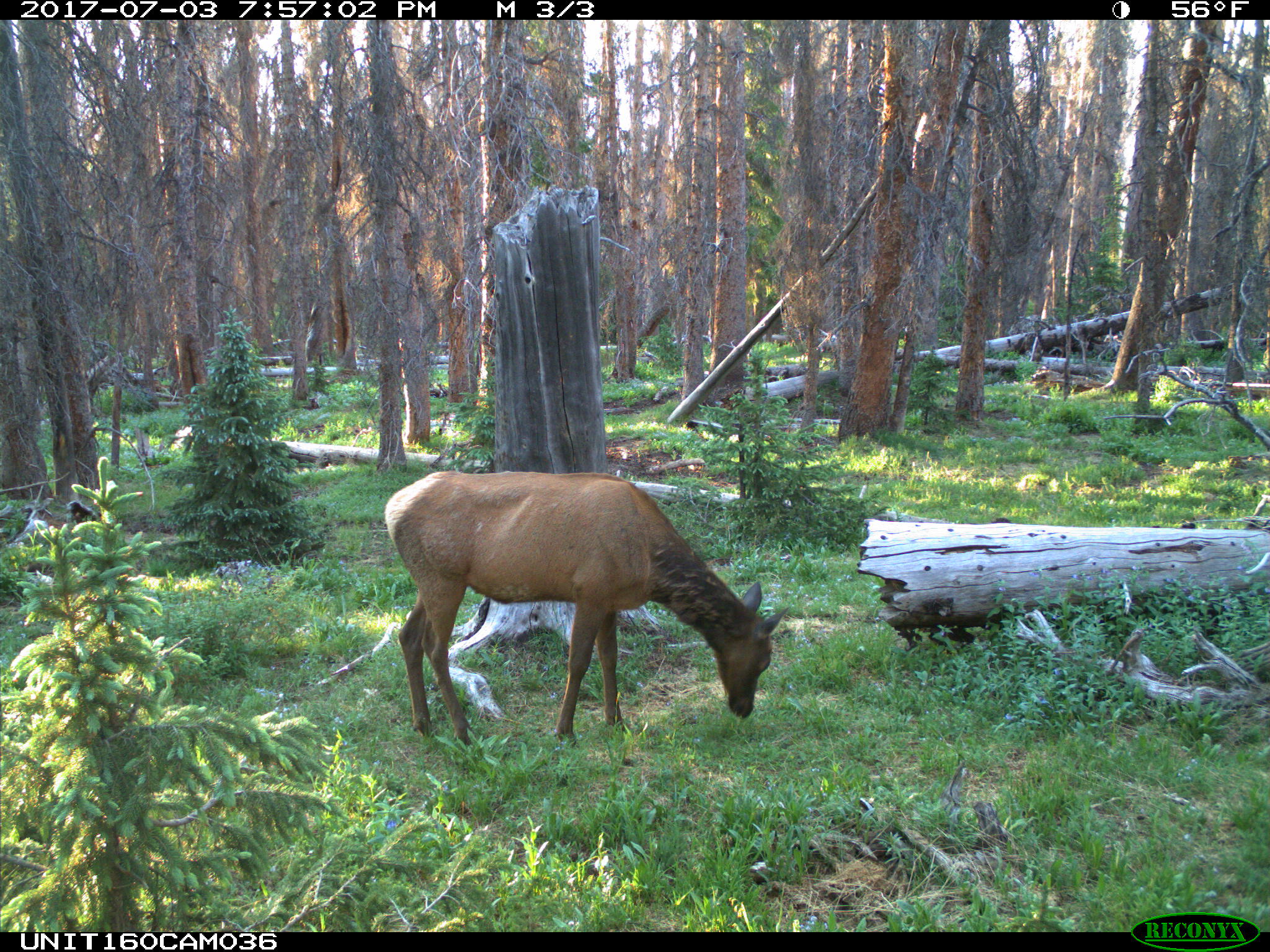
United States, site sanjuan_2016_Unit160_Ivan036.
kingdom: Animalia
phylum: Chordata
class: Mammalia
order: Artiodactyla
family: Cervidae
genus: Cervus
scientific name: Cervus elaphus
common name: red deer